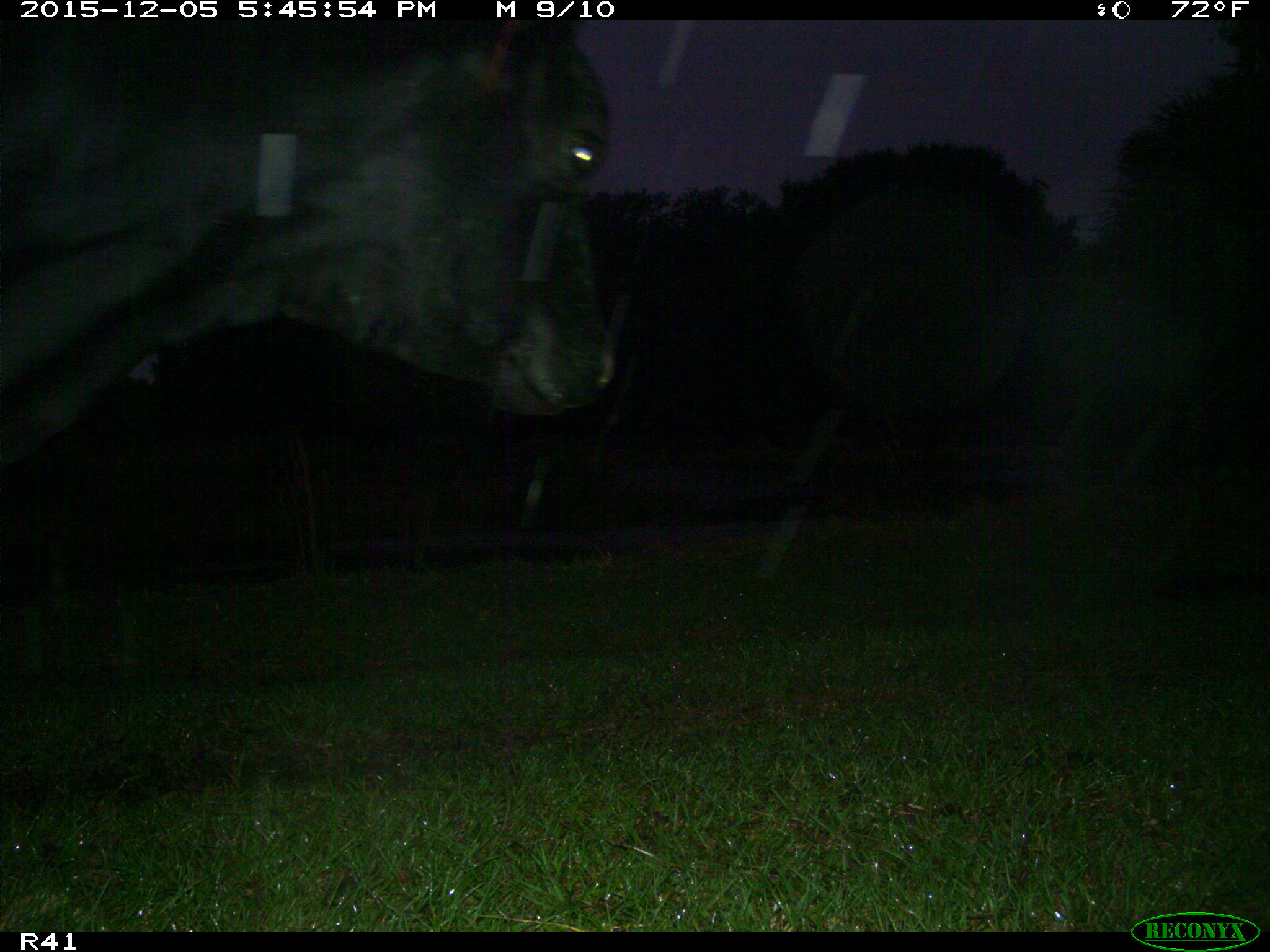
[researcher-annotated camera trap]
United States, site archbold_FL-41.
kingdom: Animalia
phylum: Chordata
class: Mammalia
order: Artiodactyla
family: Bovidae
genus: Bos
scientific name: Bos taurus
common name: domestic cow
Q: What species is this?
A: Bos taurus (domestic cow).